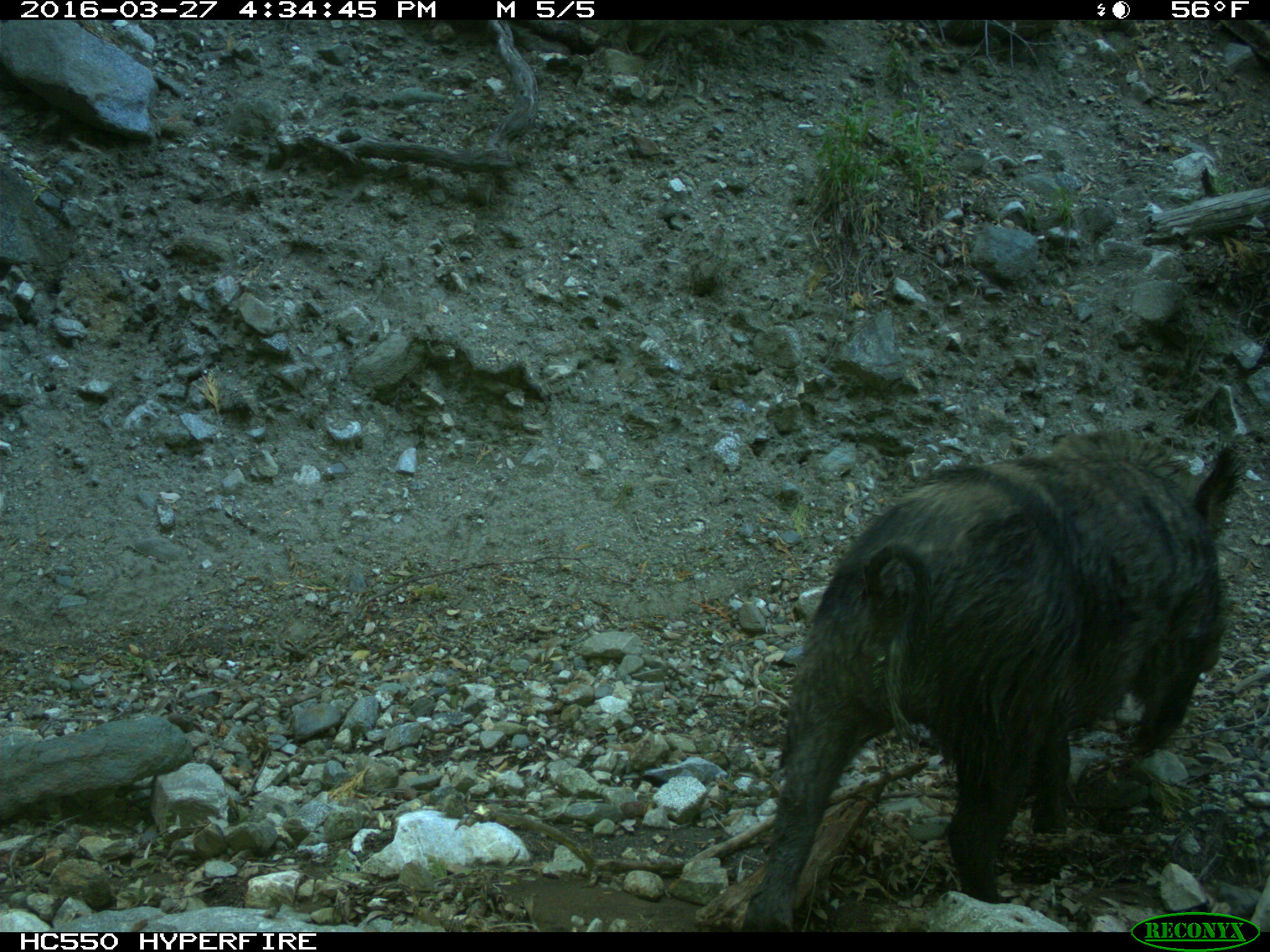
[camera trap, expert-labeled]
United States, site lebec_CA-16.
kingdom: Animalia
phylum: Chordata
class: Mammalia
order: Artiodactyla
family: Suidae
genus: Sus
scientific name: Sus scrofa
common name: wild boar